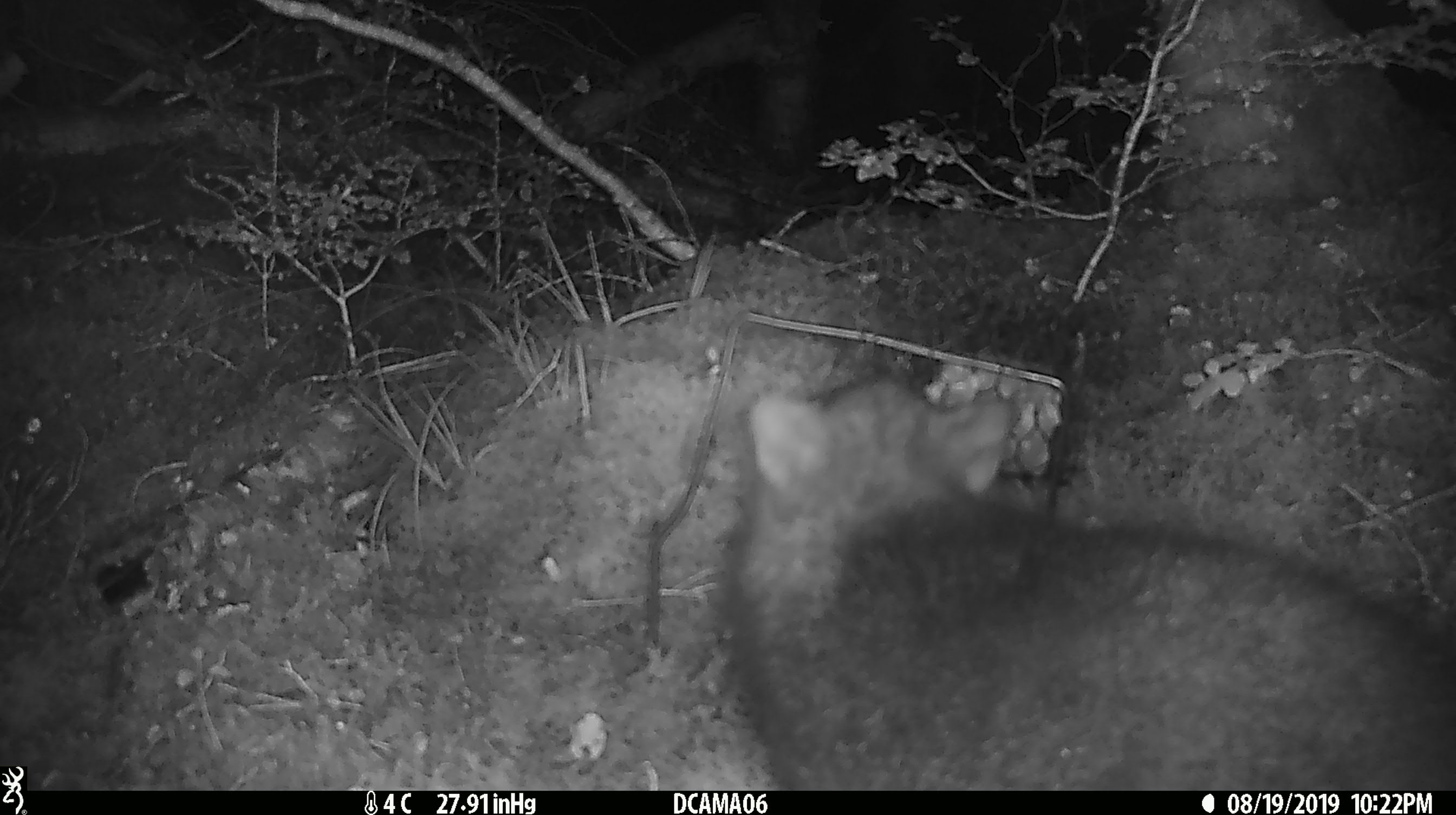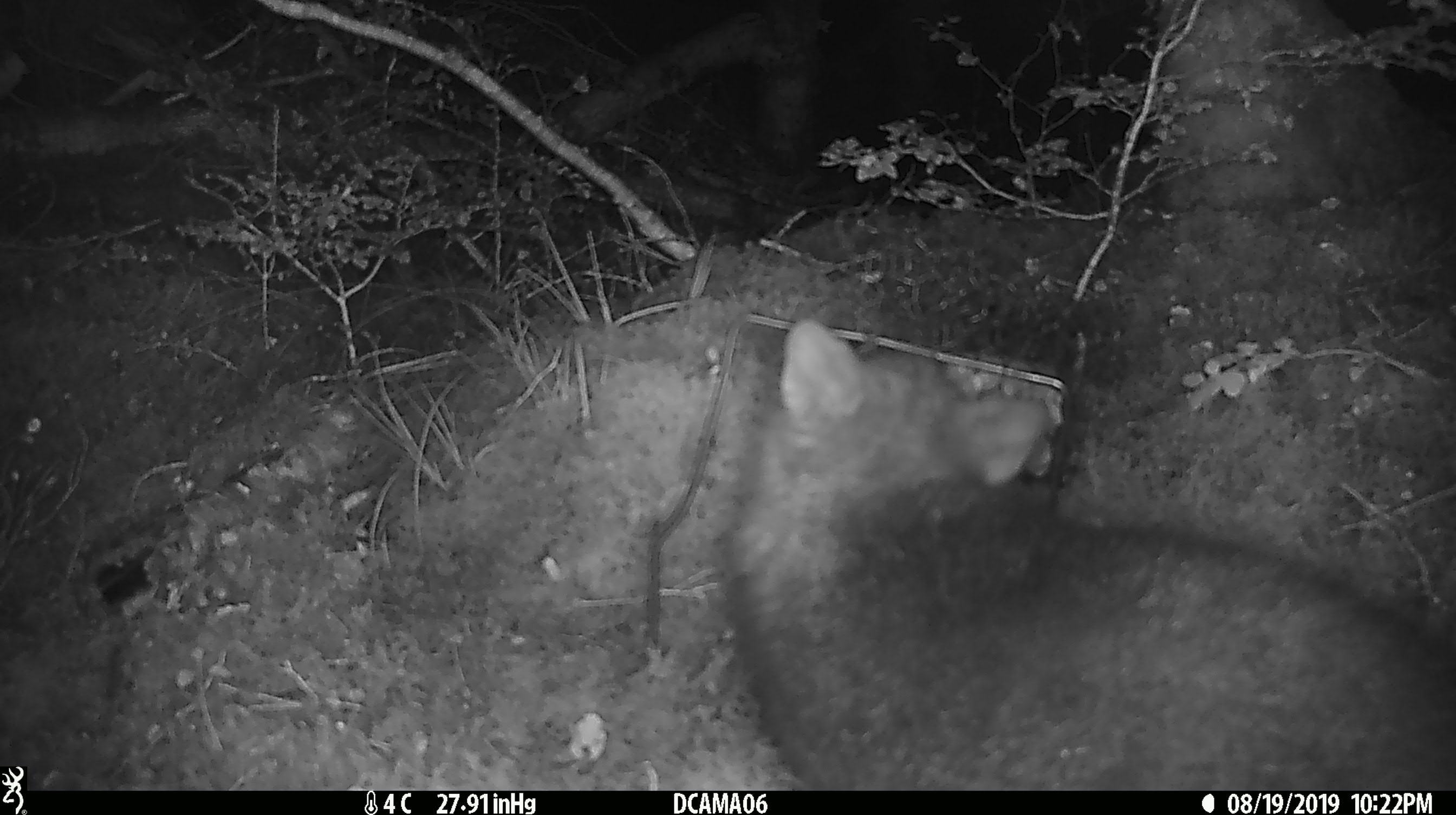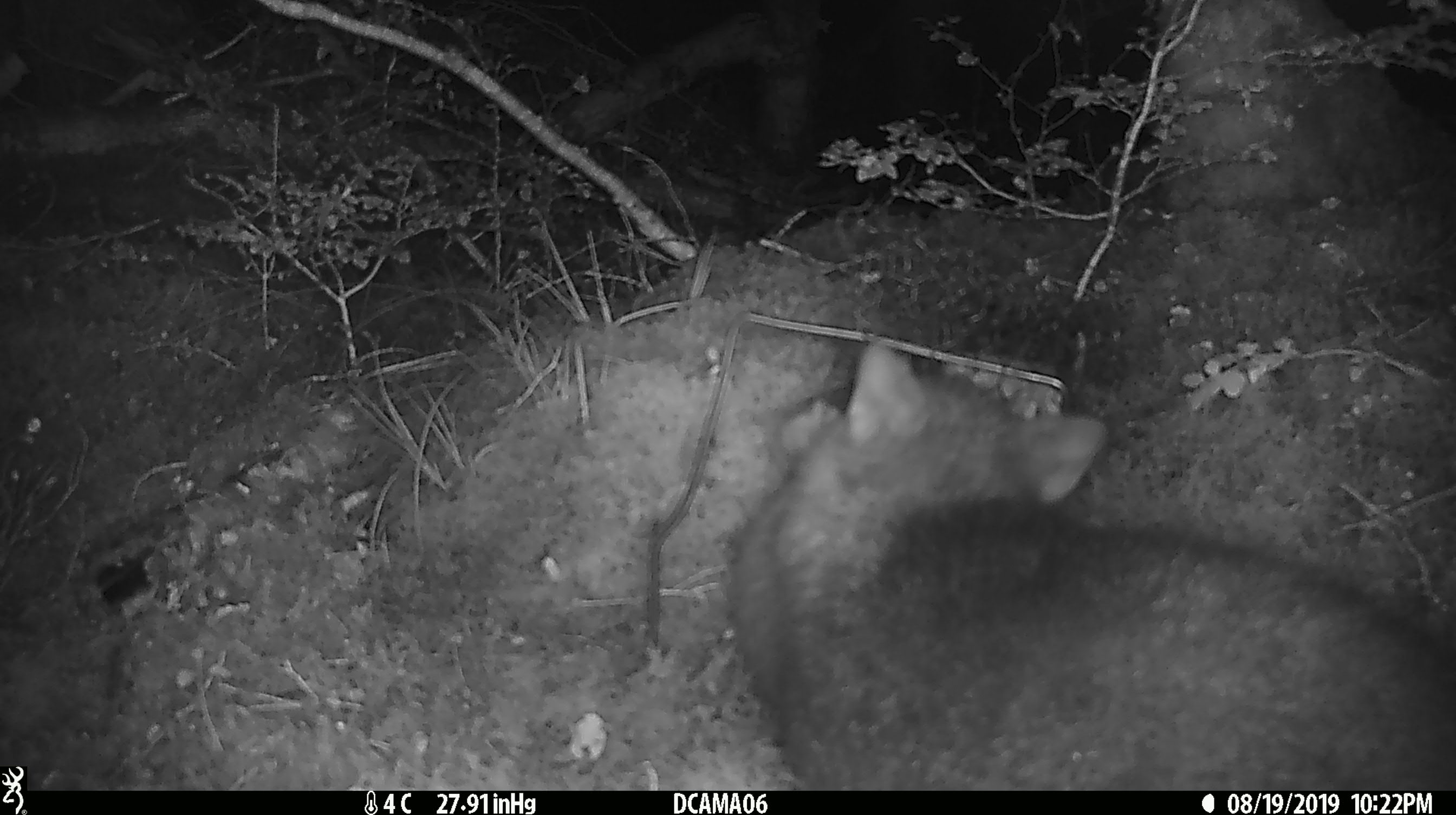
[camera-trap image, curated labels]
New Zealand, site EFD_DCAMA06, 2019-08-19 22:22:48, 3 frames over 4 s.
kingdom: Animalia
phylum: Chordata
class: Mammalia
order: Diprotodontia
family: Phalangeridae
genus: Trichosurus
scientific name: Trichosurus vulpecula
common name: common brushtail possum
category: possum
Possum (common brushtail possum) (Trichosurus vulpecula).